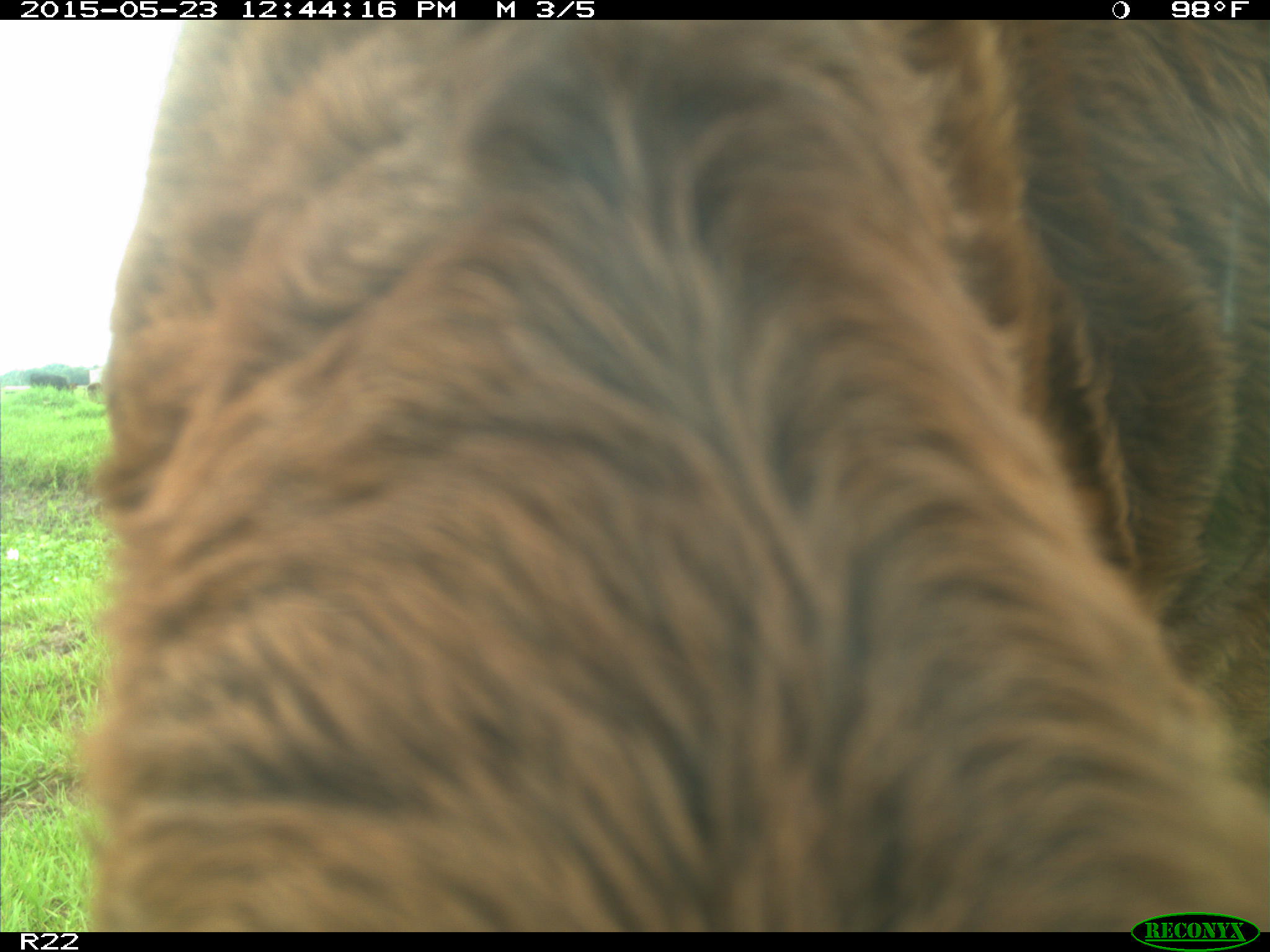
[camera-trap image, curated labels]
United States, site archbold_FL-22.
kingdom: Animalia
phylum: Chordata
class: Mammalia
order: Artiodactyla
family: Bovidae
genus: Bos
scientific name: Bos taurus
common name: domestic cow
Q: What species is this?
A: Bos taurus (domestic cow).